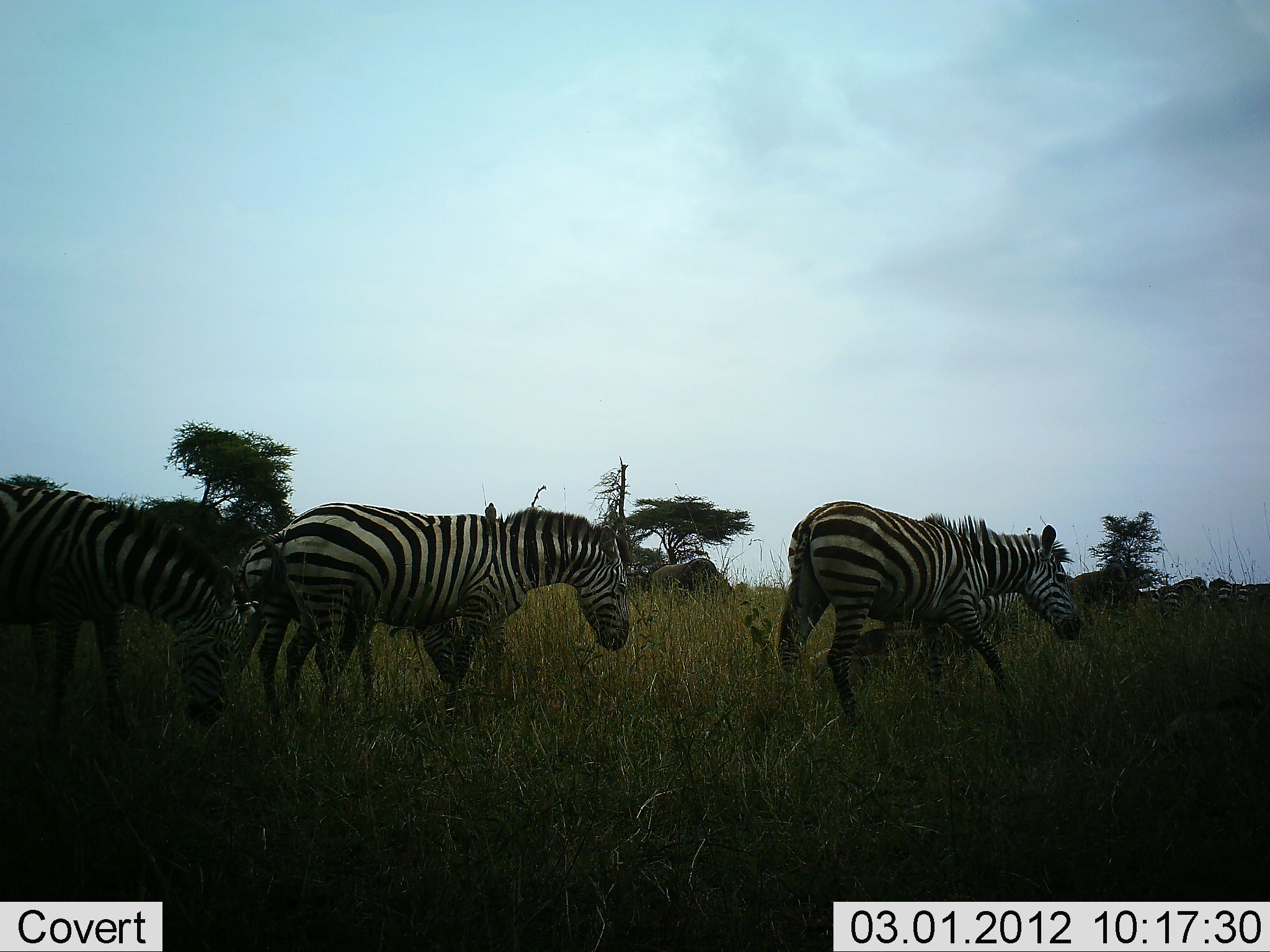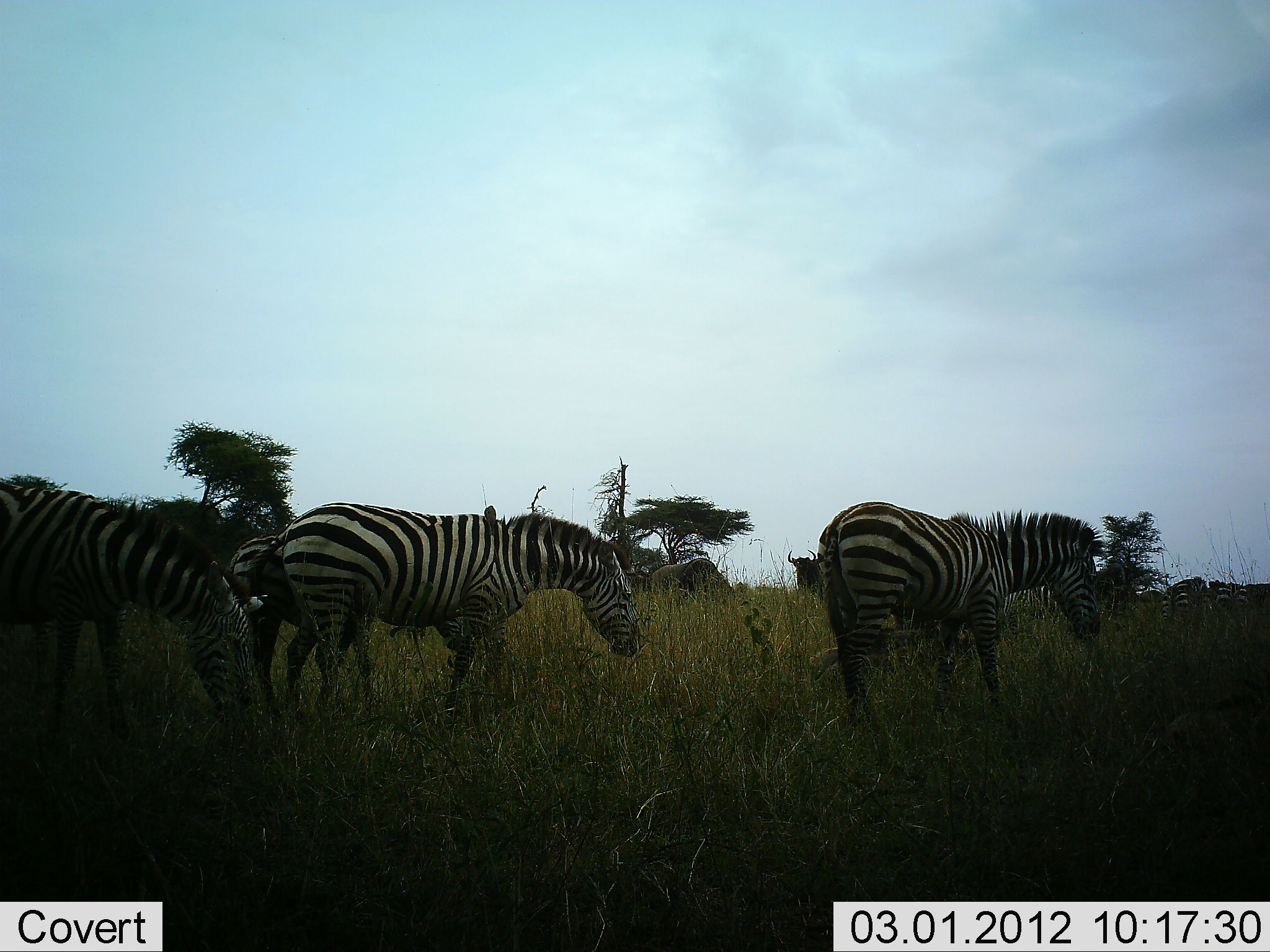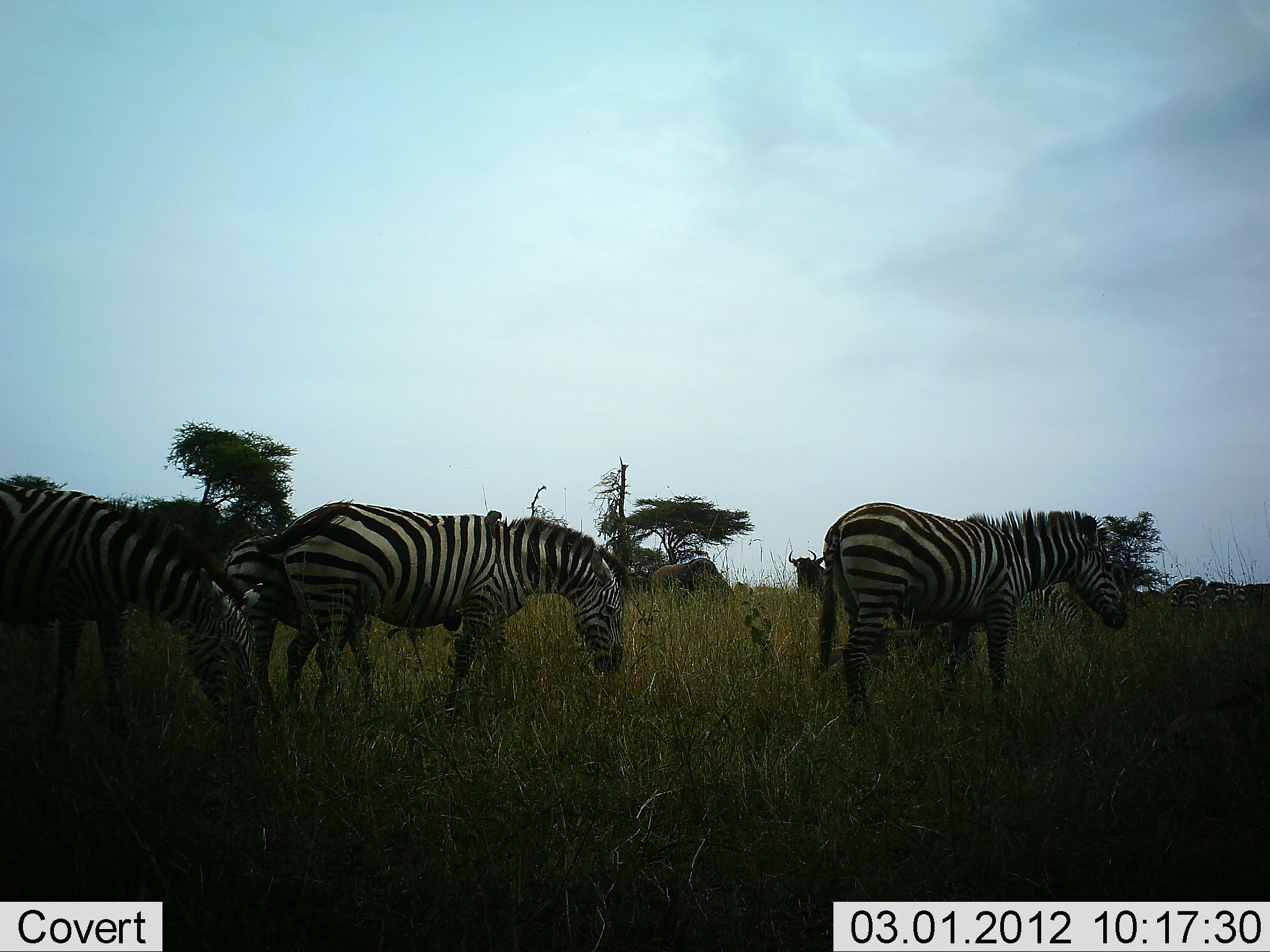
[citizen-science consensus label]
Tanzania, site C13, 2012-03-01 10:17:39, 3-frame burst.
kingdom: Animalia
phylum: Chordata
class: Mammalia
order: Artiodactyla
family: Bovidae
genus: Connochaetes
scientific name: Connochaetes taurinus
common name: blue wildebeest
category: wildebeest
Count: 2.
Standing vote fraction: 92%.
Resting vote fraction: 15%.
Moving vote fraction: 0%.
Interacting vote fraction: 0%.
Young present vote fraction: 0%.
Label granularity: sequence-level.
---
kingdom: Animalia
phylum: Chordata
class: Mammalia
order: Perissodactyla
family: Equidae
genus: Equus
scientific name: Equus quagga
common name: plains zebra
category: zebra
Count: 6.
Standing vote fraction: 63%.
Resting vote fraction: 11%.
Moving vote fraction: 5%.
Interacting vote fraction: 5%.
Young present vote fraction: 21%.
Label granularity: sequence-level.